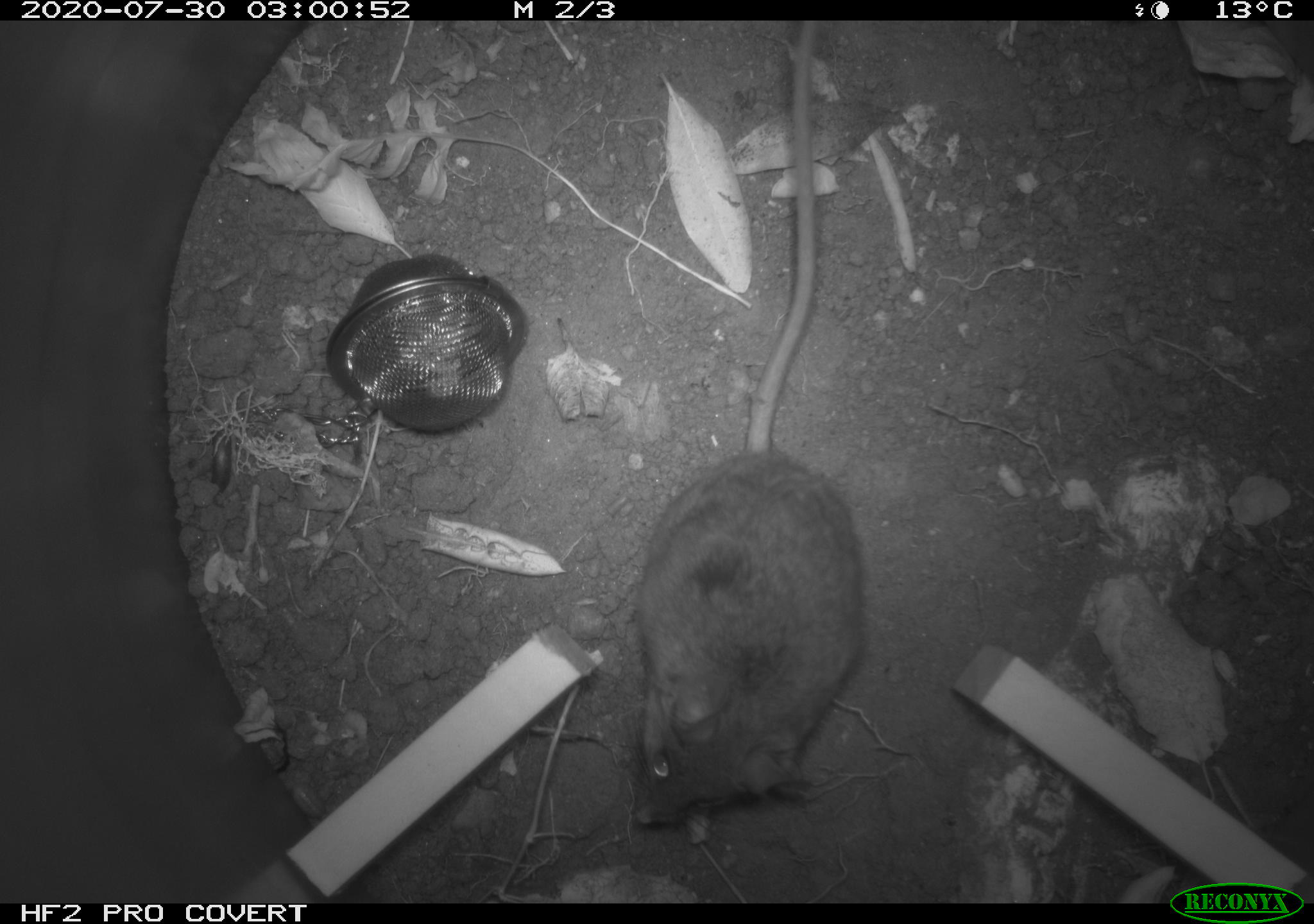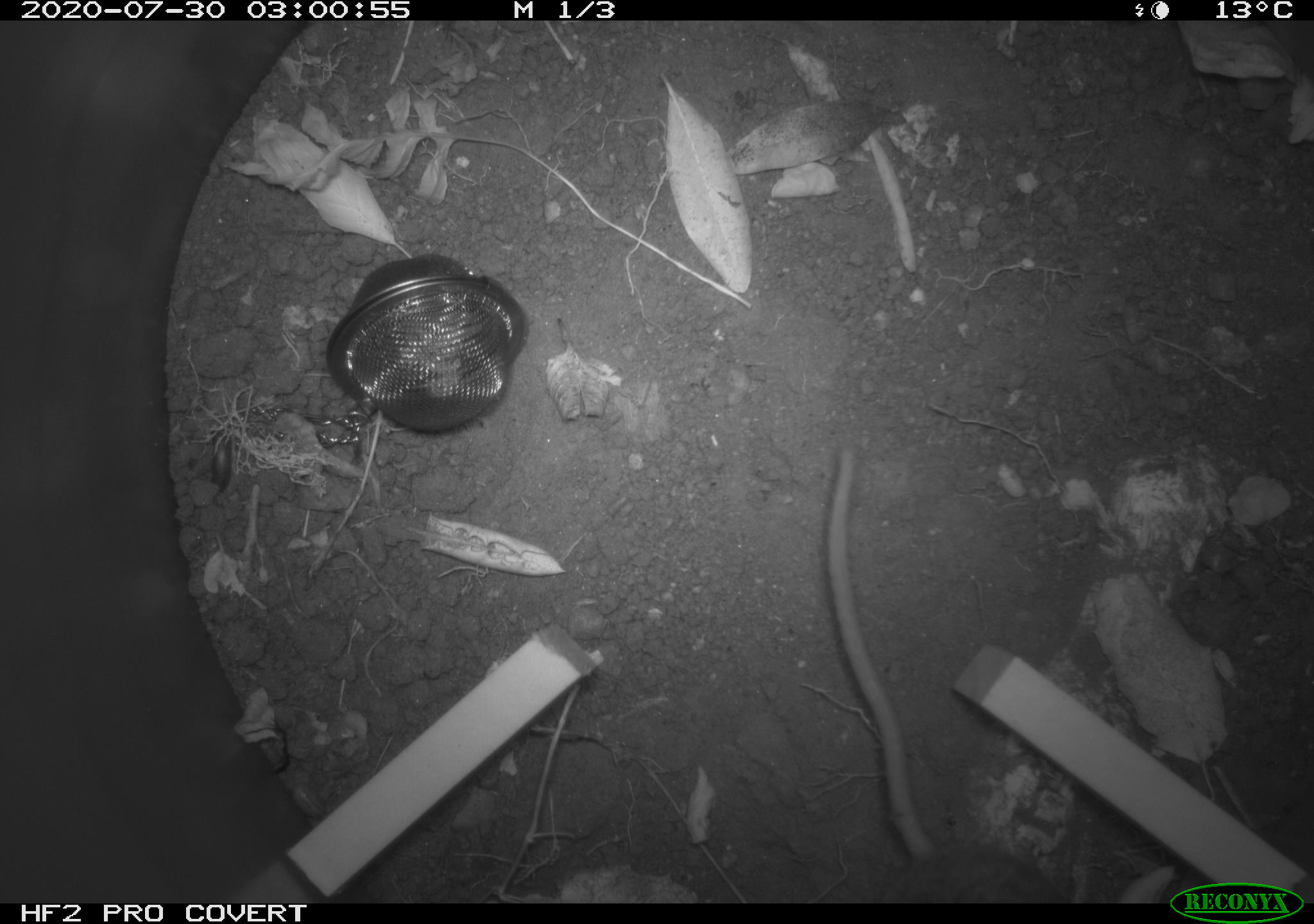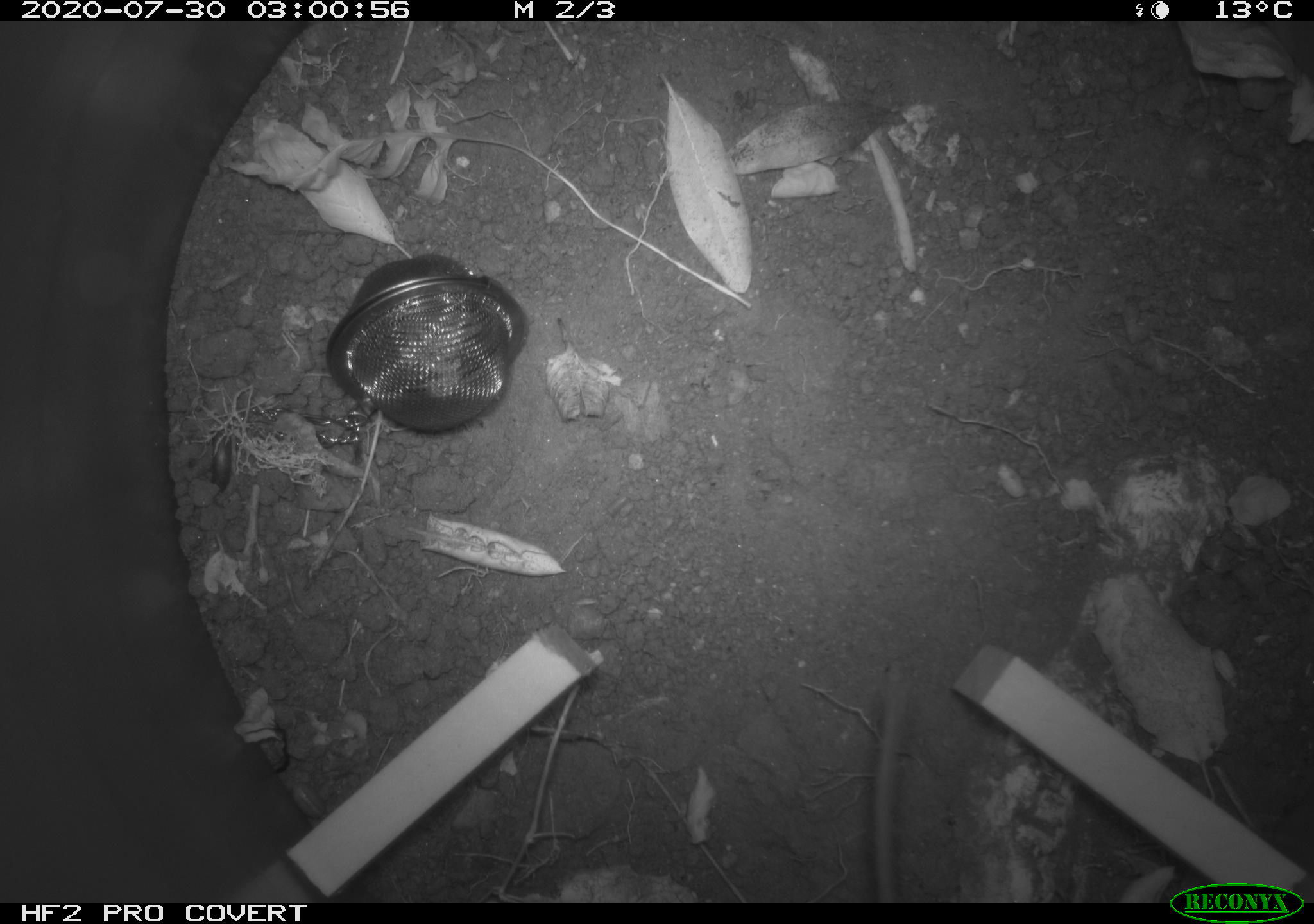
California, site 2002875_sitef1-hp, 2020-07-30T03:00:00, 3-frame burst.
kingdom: Animalia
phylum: Chordata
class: Mammalia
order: Rodentia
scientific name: Rodentia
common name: rodent